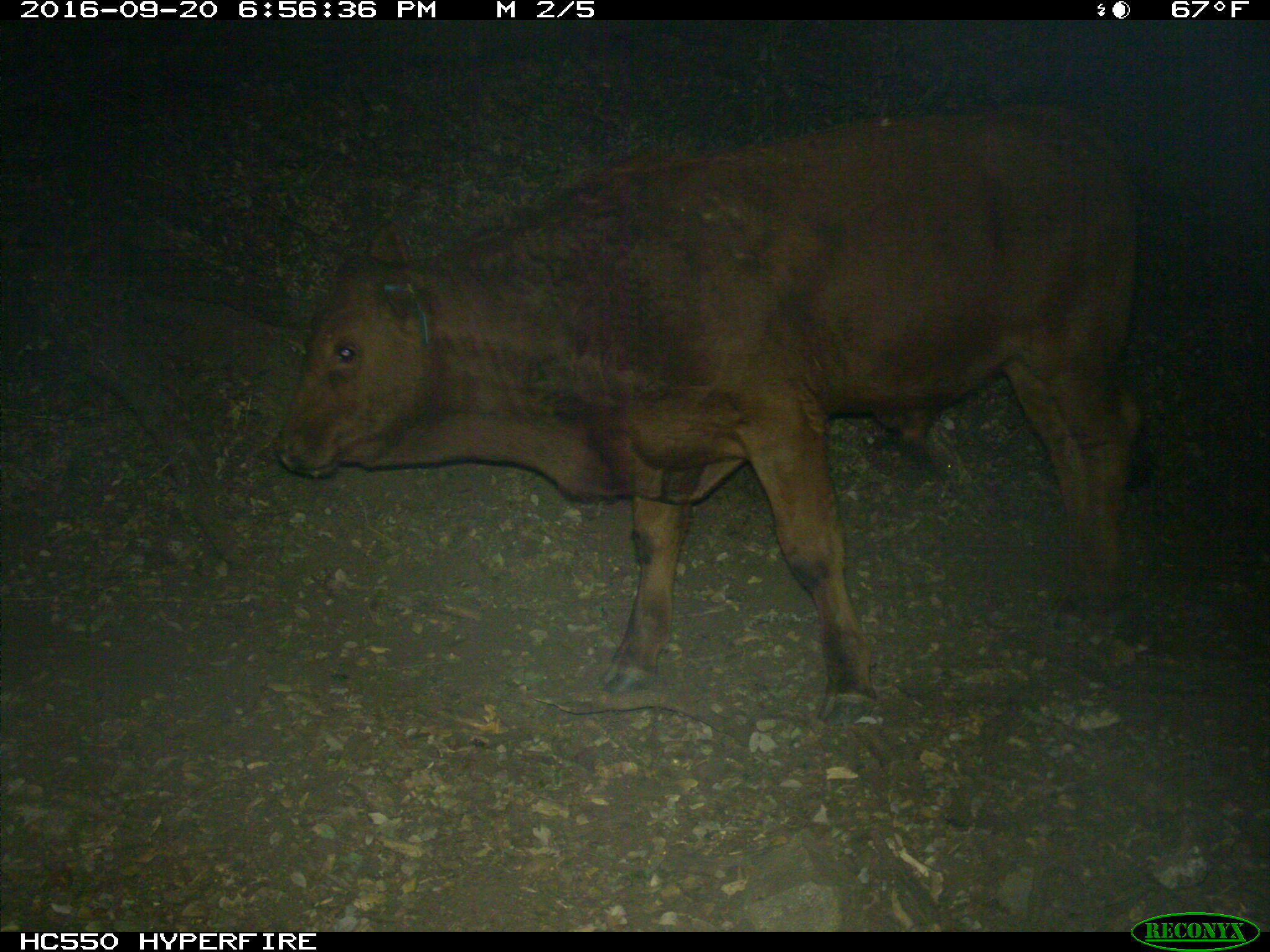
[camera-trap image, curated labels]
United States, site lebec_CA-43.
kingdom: Animalia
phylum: Chordata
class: Mammalia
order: Artiodactyla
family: Bovidae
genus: Bos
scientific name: Bos taurus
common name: domestic cow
Bos taurus (domestic cow).